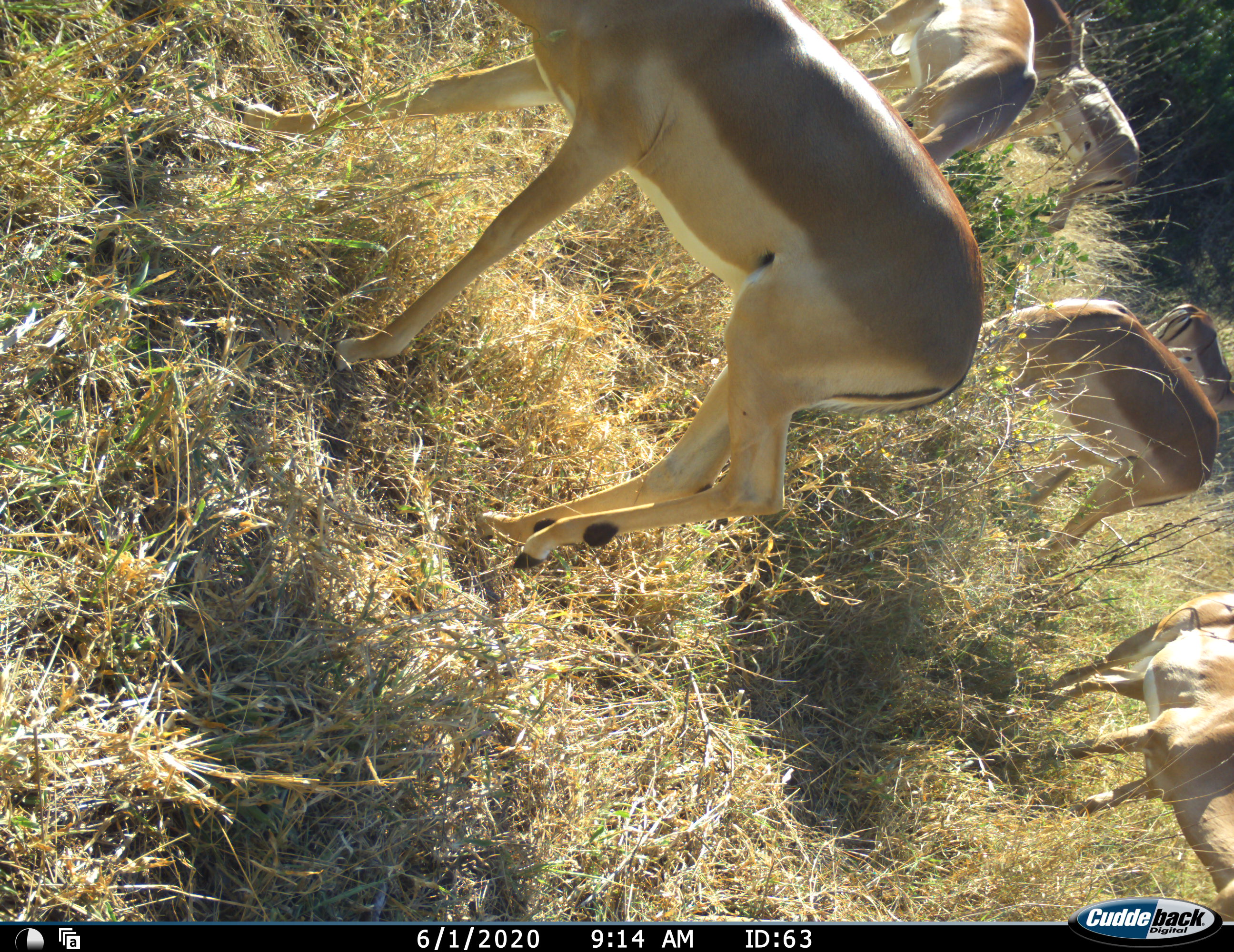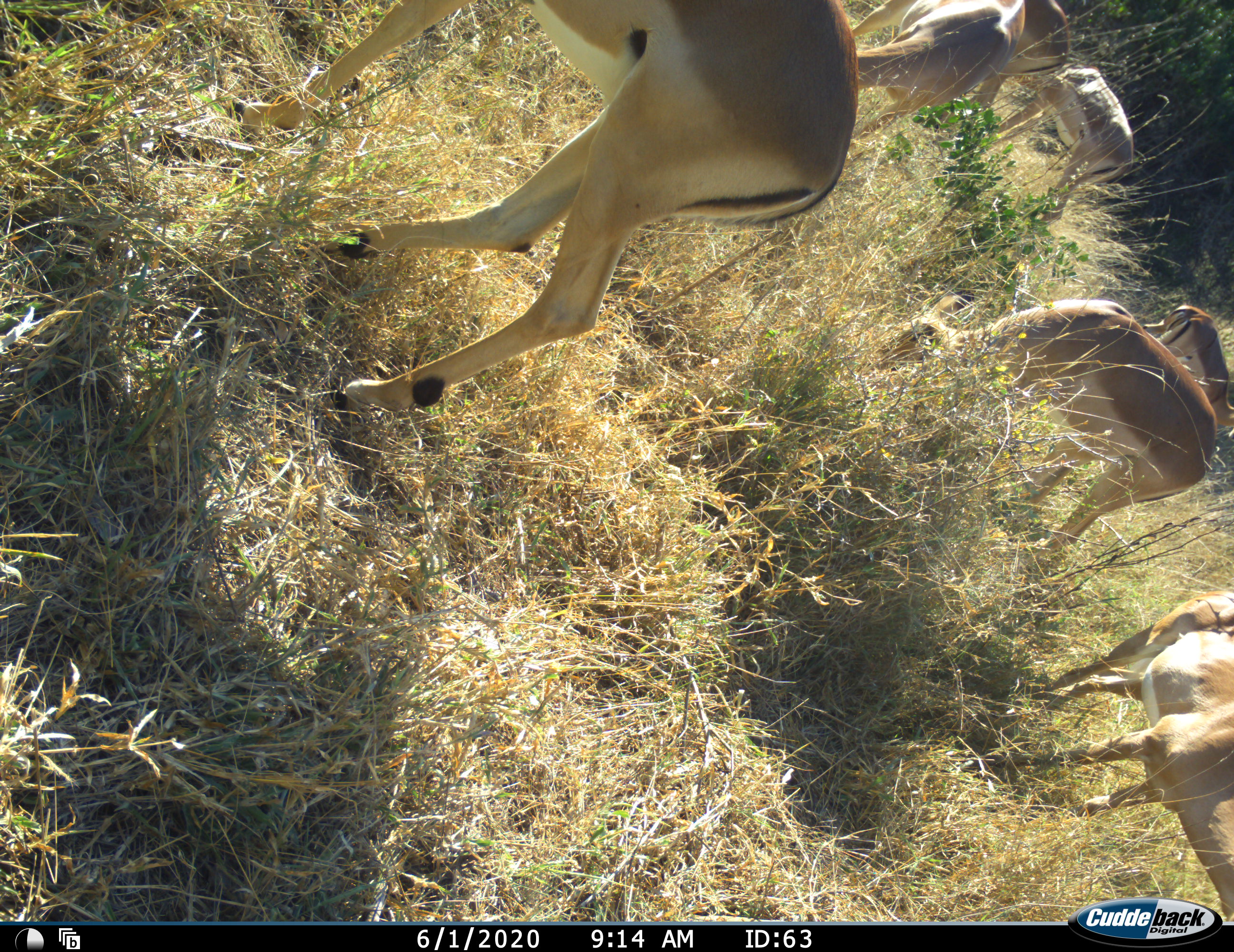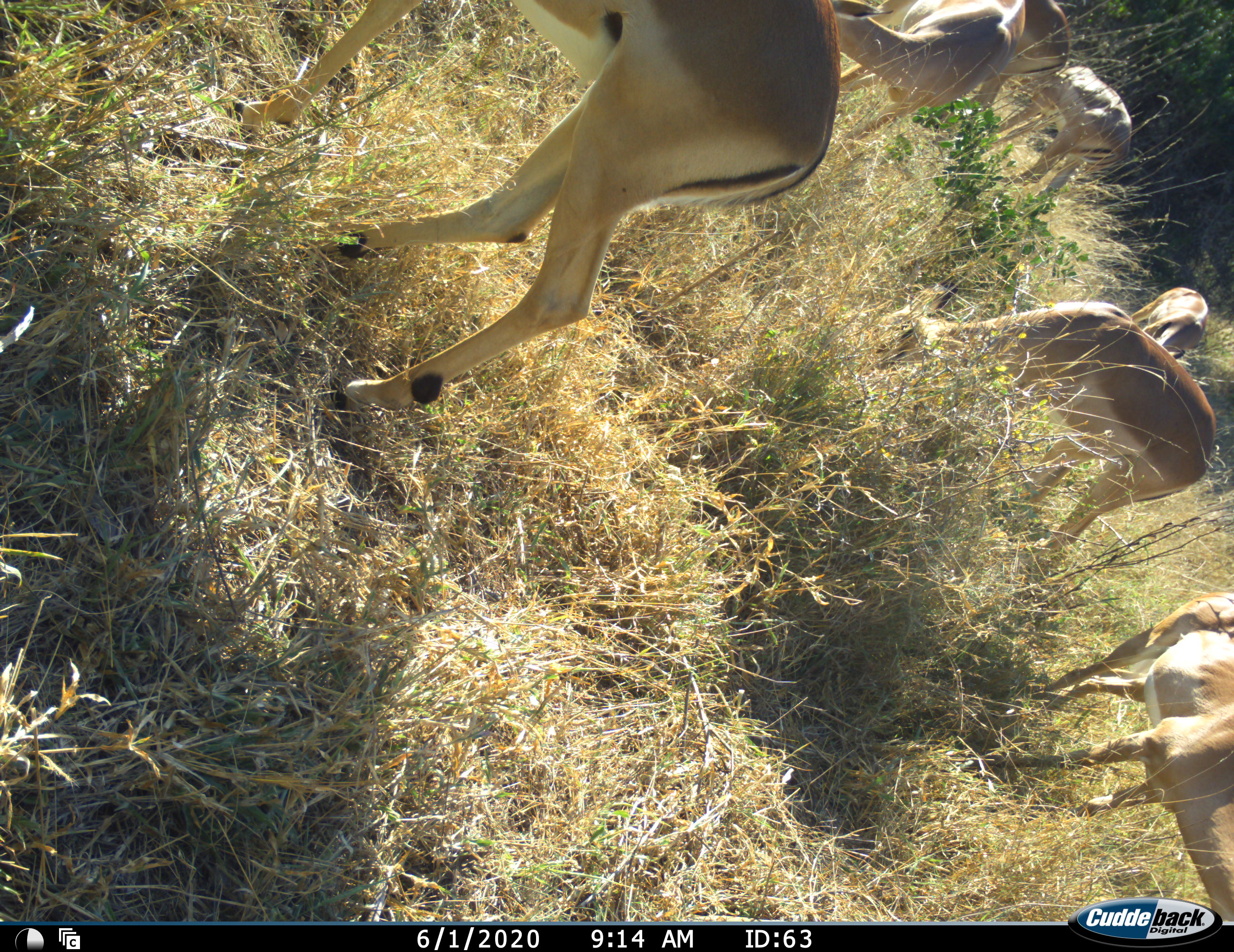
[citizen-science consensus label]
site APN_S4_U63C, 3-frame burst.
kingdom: Animalia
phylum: Chordata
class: Mammalia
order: Artiodactyla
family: Bovidae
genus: Aepyceros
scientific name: Aepyceros melampus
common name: impala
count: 6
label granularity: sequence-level